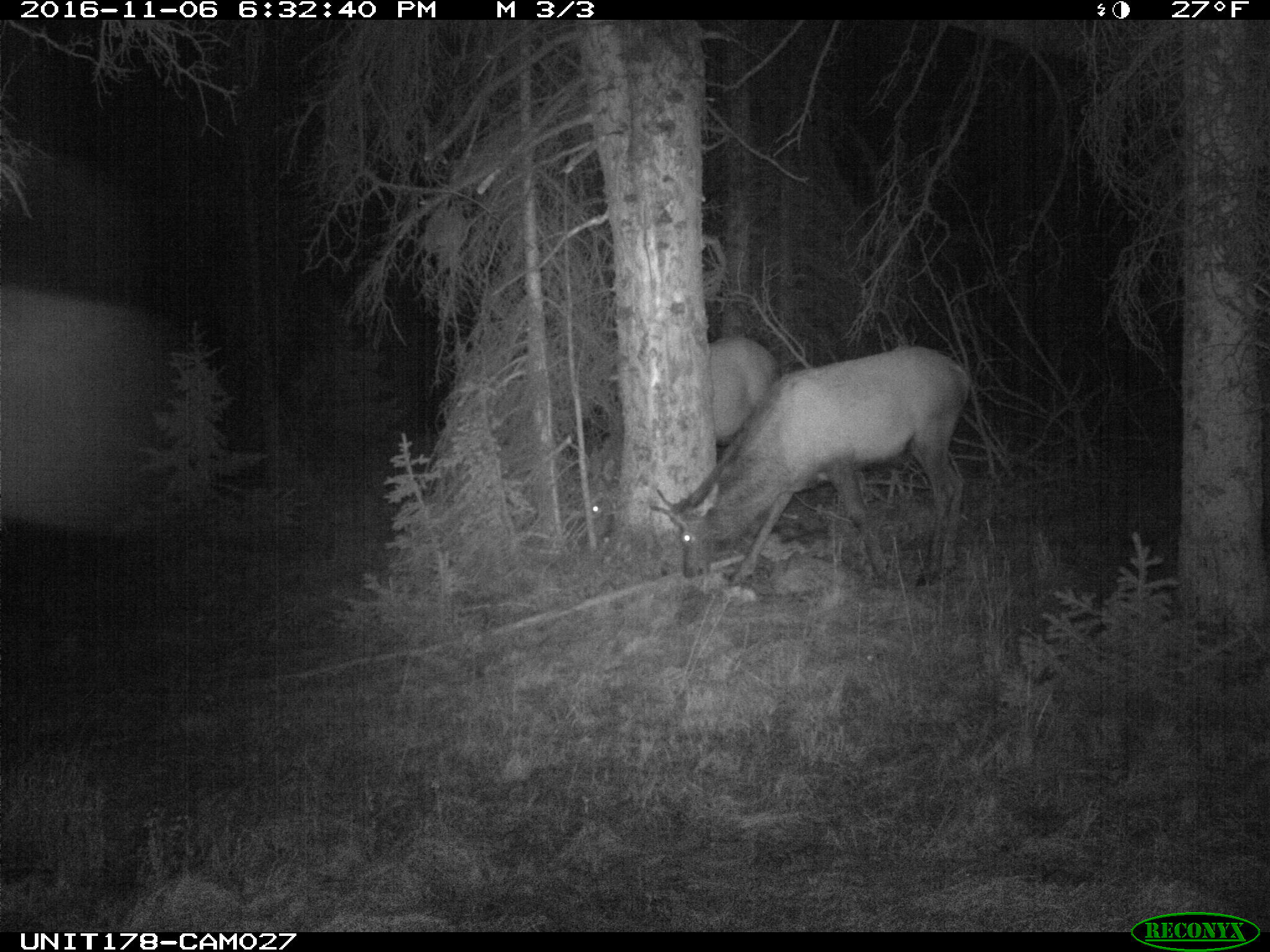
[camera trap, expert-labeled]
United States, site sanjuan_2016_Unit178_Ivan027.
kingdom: Animalia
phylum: Chordata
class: Mammalia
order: Artiodactyla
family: Cervidae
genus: Cervus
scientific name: Cervus elaphus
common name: red deer